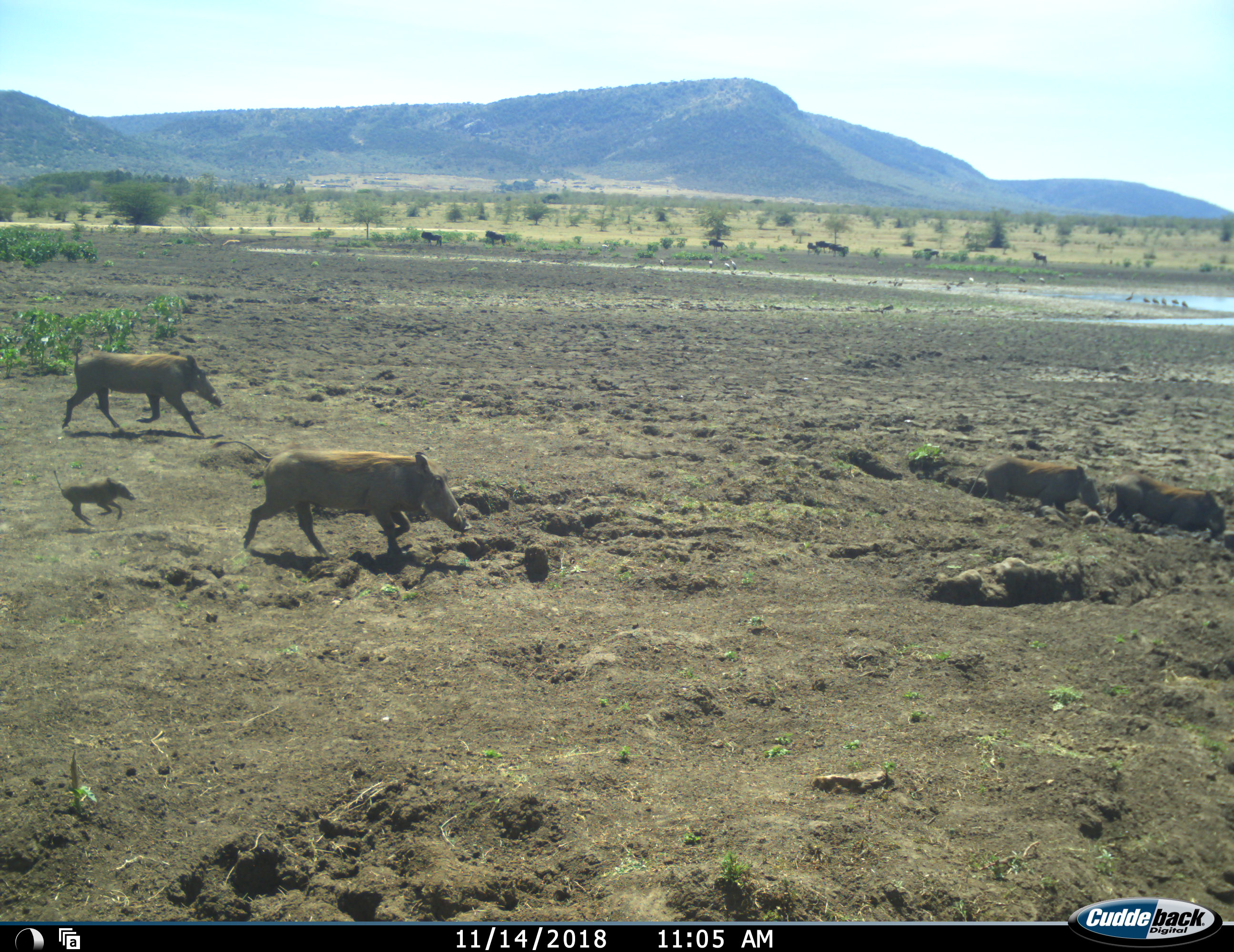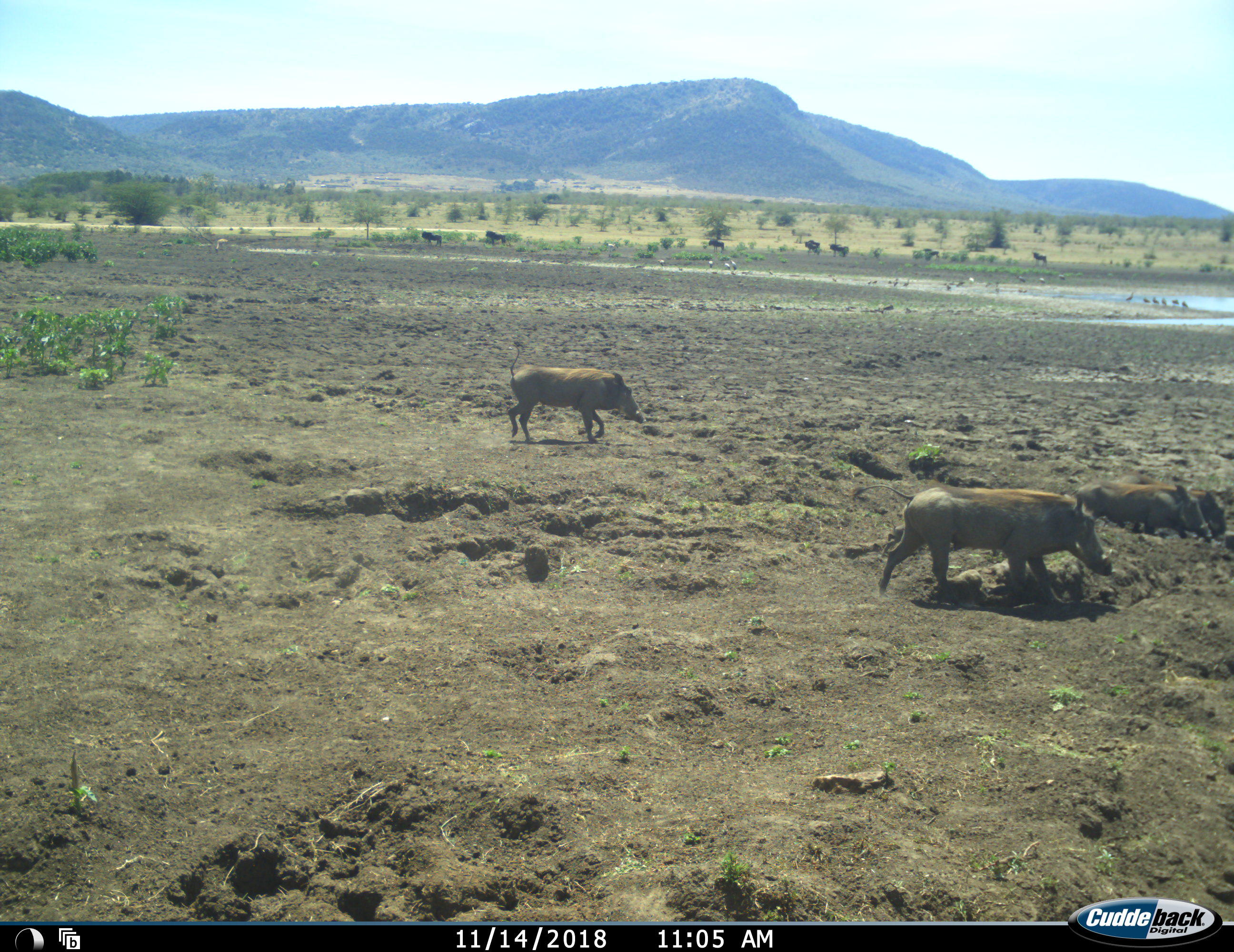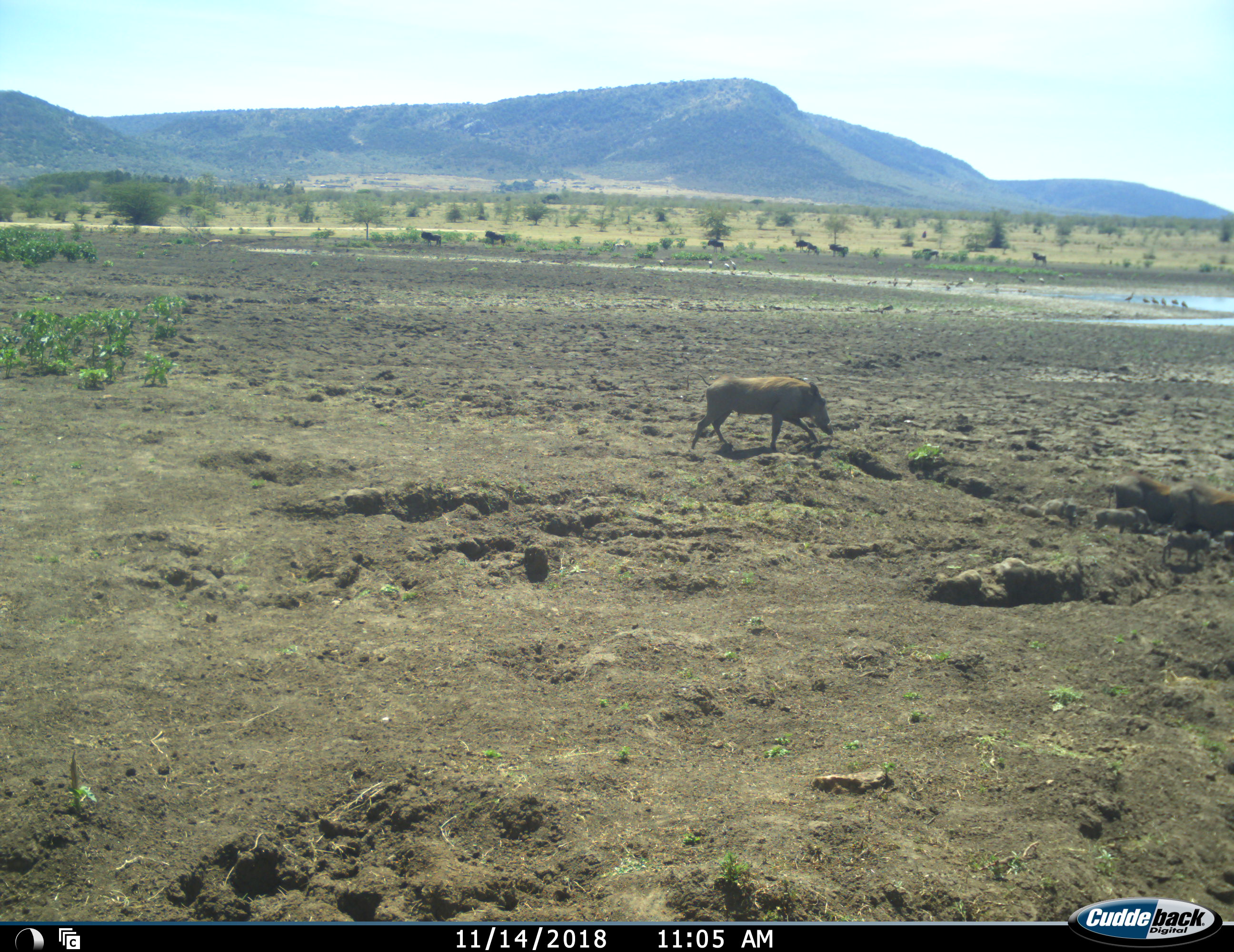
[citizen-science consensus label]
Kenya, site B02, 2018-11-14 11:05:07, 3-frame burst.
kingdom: Animalia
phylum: Chordata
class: Aves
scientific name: Aves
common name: bird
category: birdother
Birdother (bird) (Aves), count 11-50. Behavior (volunteer vote fractions): standing 100%, resting 0%, moving 80%, interacting 0%. Young present (vote fraction): 0%. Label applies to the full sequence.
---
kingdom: Animalia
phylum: Chordata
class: Mammalia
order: Artiodactyla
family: Suidae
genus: Phacochoerus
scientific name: Phacochoerus africanus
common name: warthog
Warthog (Phacochoerus africanus), count 5. Behavior (volunteer vote fractions): standing 0%, resting 0%, moving 100%, interacting 10%. Young present (vote fraction): 100%. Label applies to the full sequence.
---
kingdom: Animalia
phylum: Chordata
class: Mammalia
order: Artiodactyla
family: Bovidae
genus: Connochaetes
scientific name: Connochaetes taurinus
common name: common wildebeest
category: wildebeest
Wildebeest (common wildebeest) (Connochaetes taurinus), count 8. Behavior (volunteer vote fractions): standing 100%, resting 0%, moving 50%, interacting 0%. Young present (vote fraction): 0%. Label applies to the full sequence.